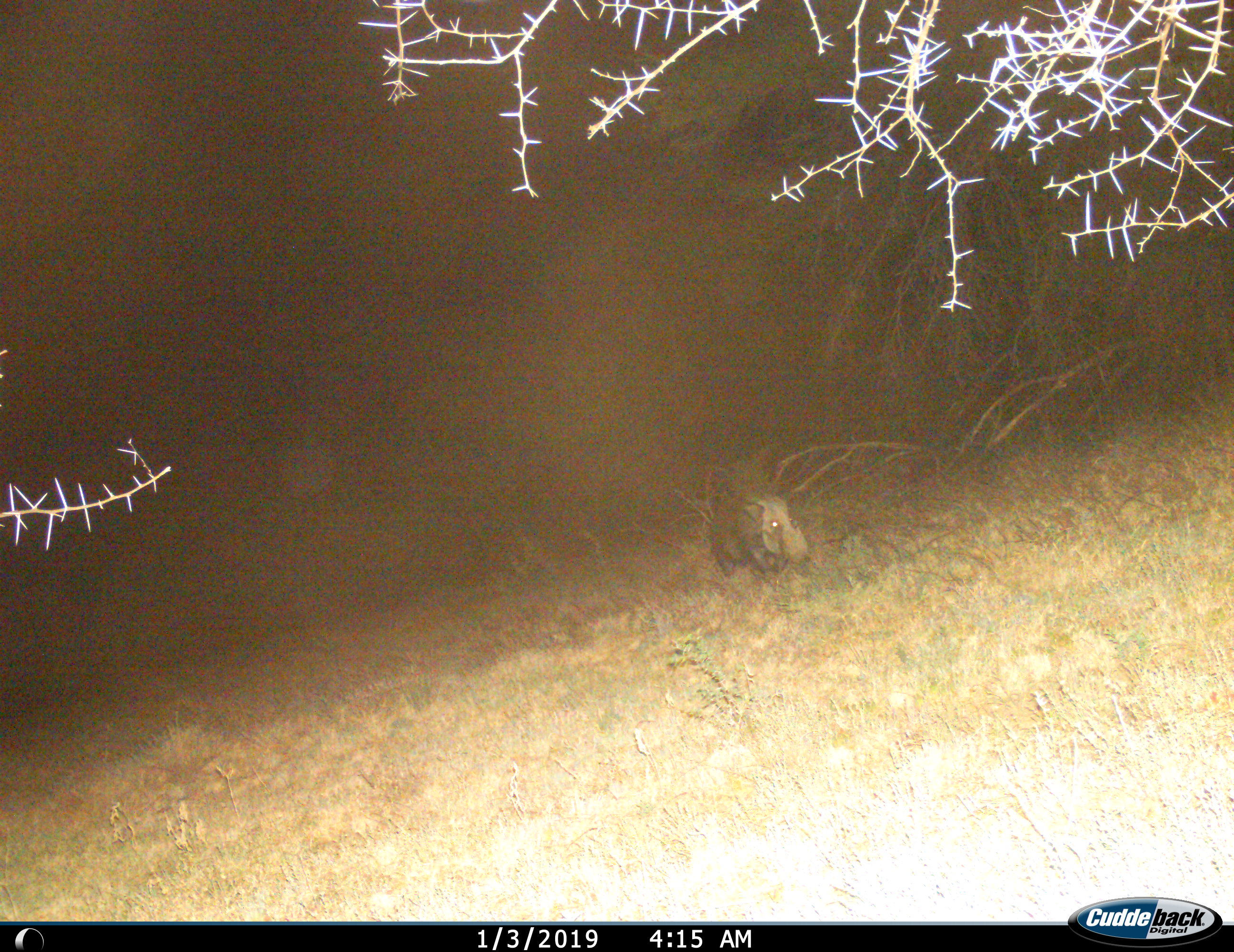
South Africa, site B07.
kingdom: Animalia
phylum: Chordata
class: Mammalia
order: Artiodactyla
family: Suidae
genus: Potamochoerus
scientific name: Potamochoerus larvatus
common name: bushpig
Bushpig (Potamochoerus larvatus), count 1. Behavior (volunteer vote fractions): standing 33%, resting 0%, moving 78%, interacting 0%. Young present (vote fraction): 0%. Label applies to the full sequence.